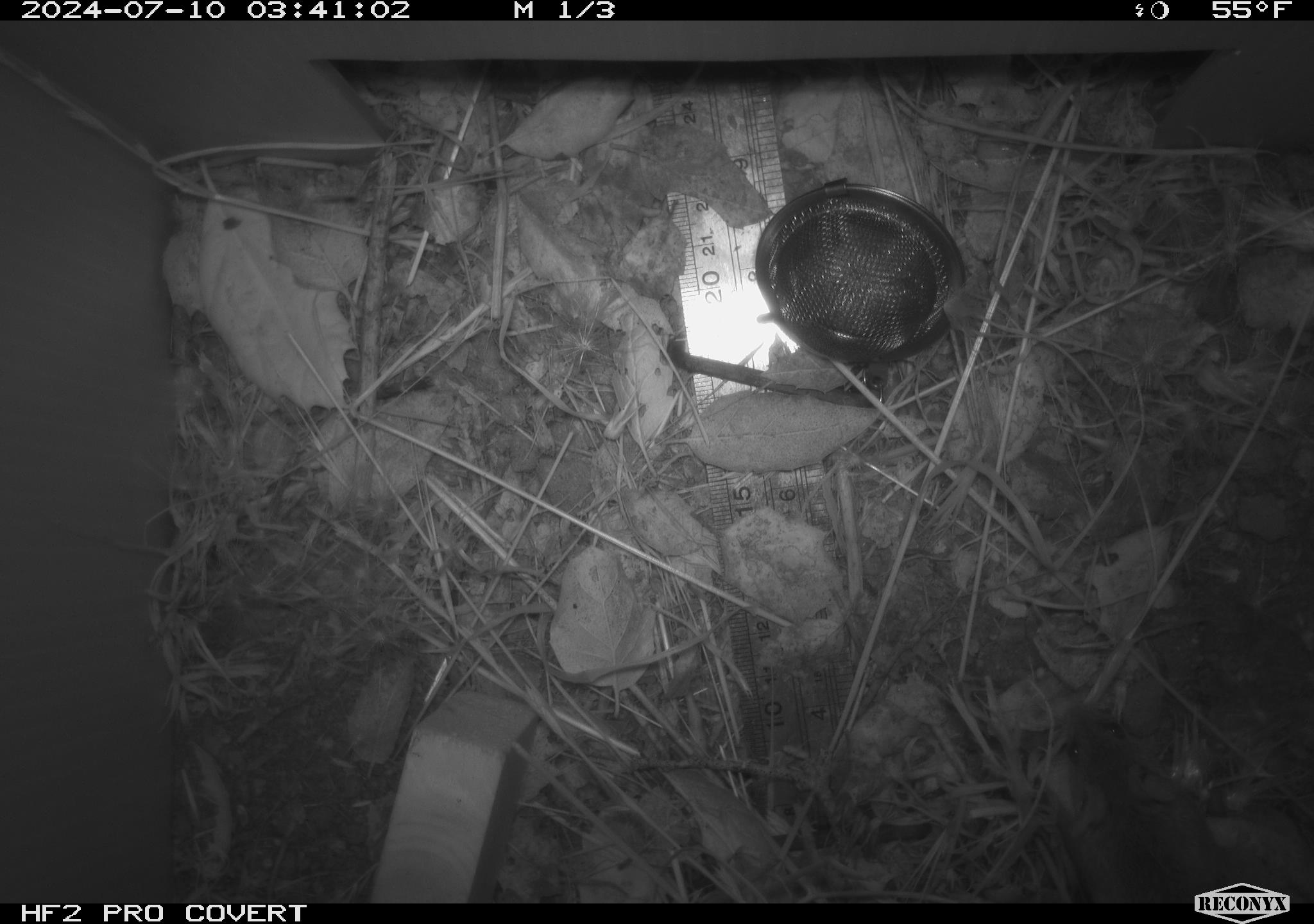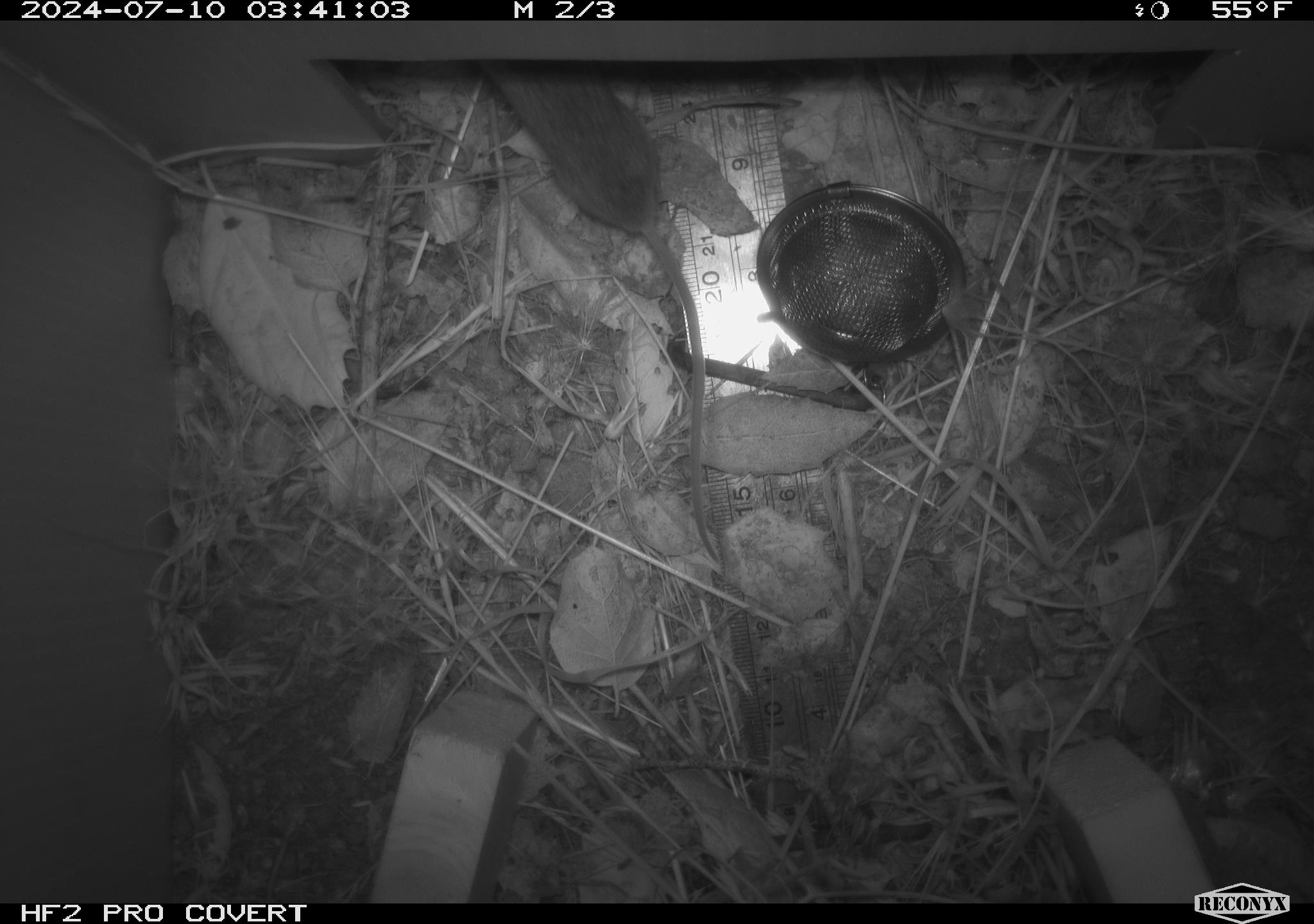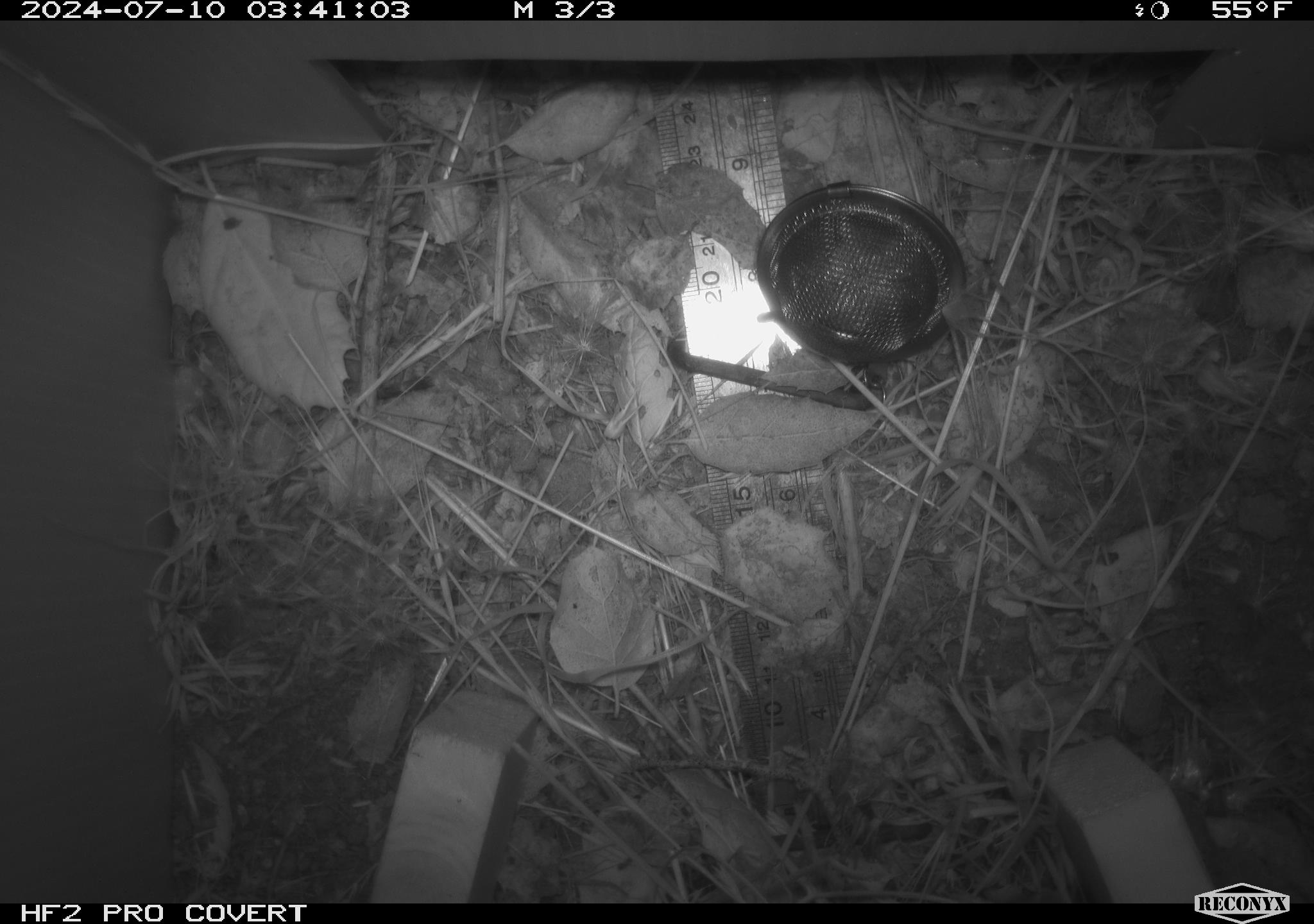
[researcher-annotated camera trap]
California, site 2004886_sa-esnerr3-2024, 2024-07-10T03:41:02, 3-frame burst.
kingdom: Animalia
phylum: Chordata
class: Mammalia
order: Rodentia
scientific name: Rodentia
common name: rodent